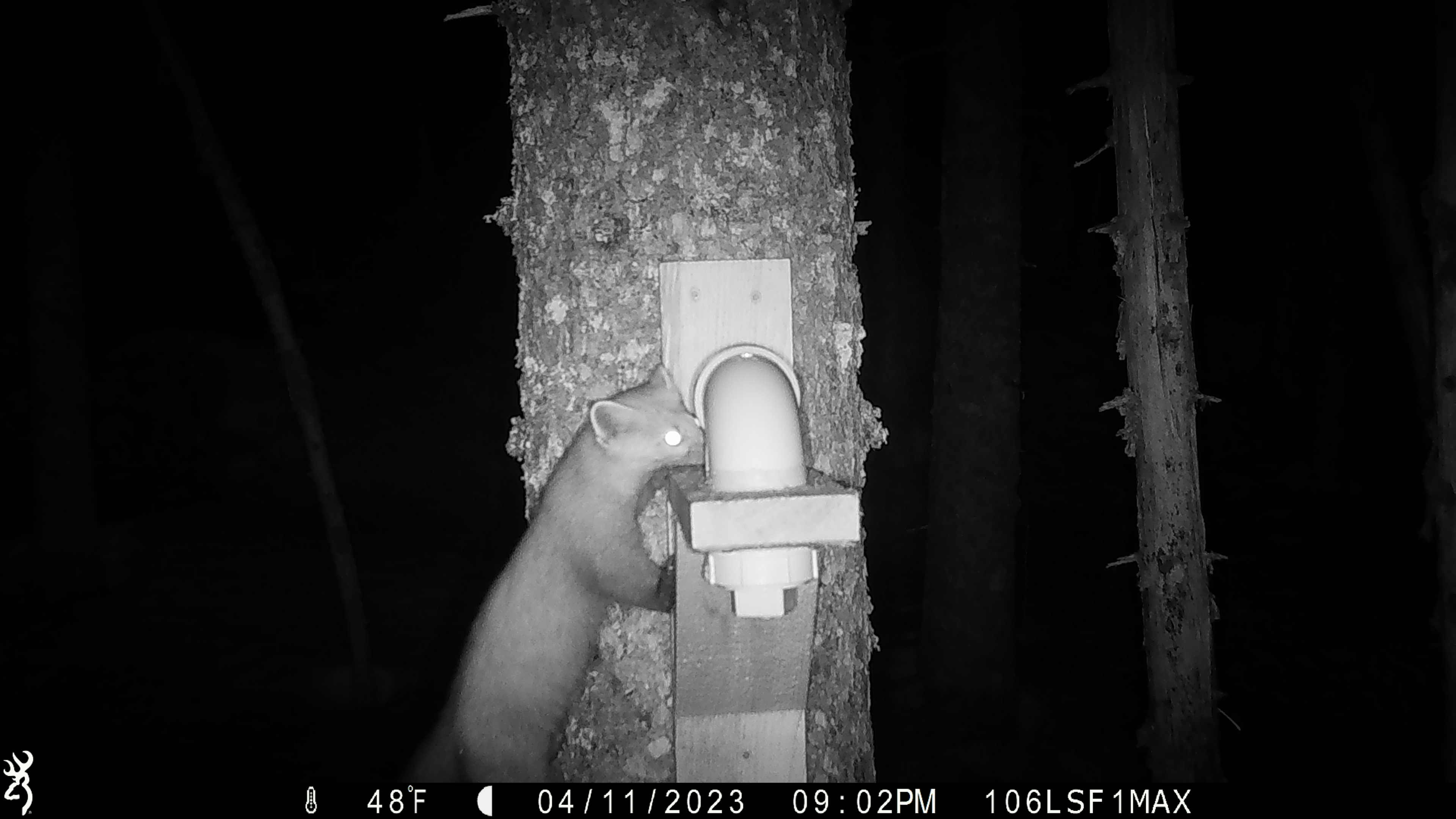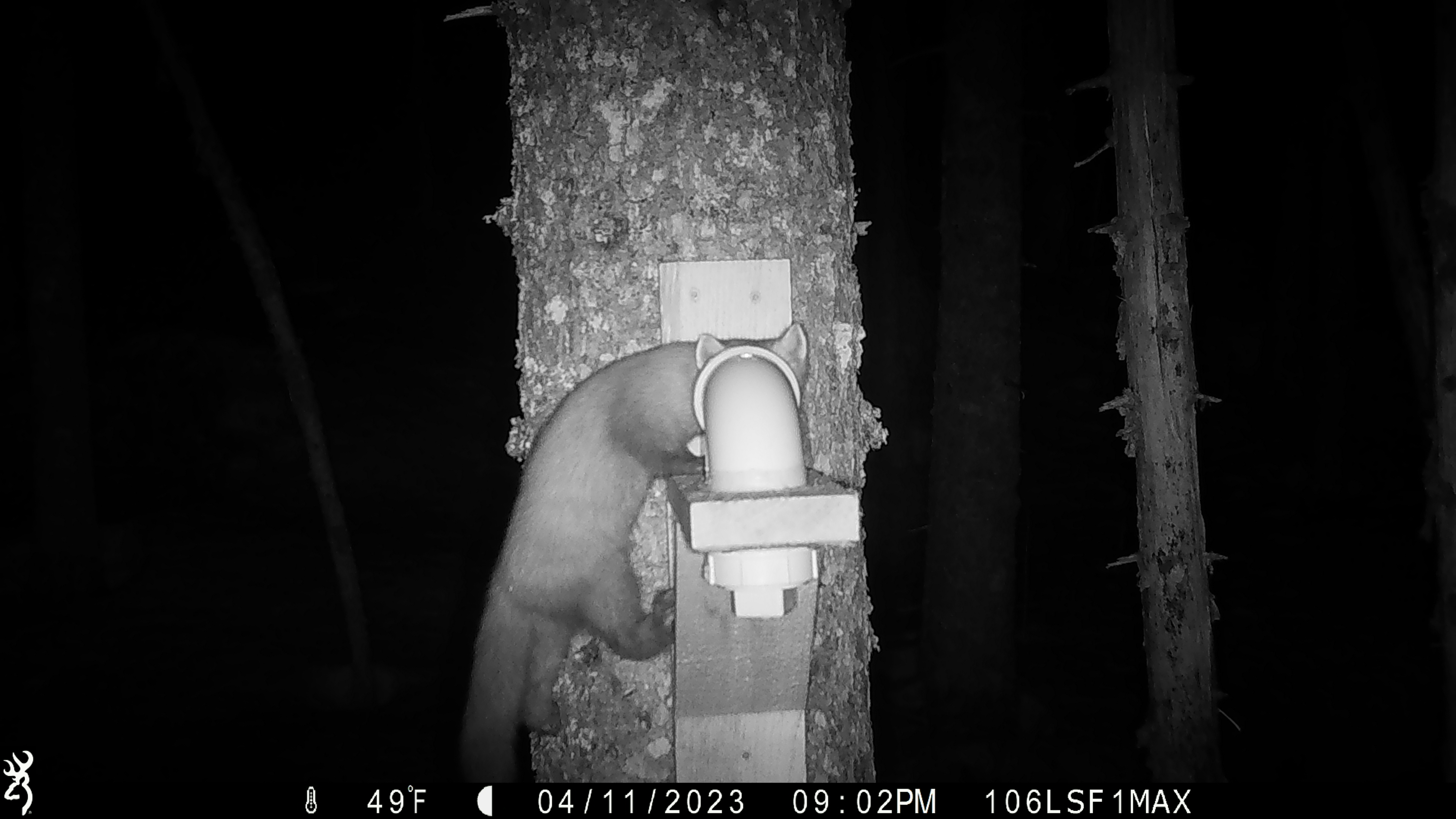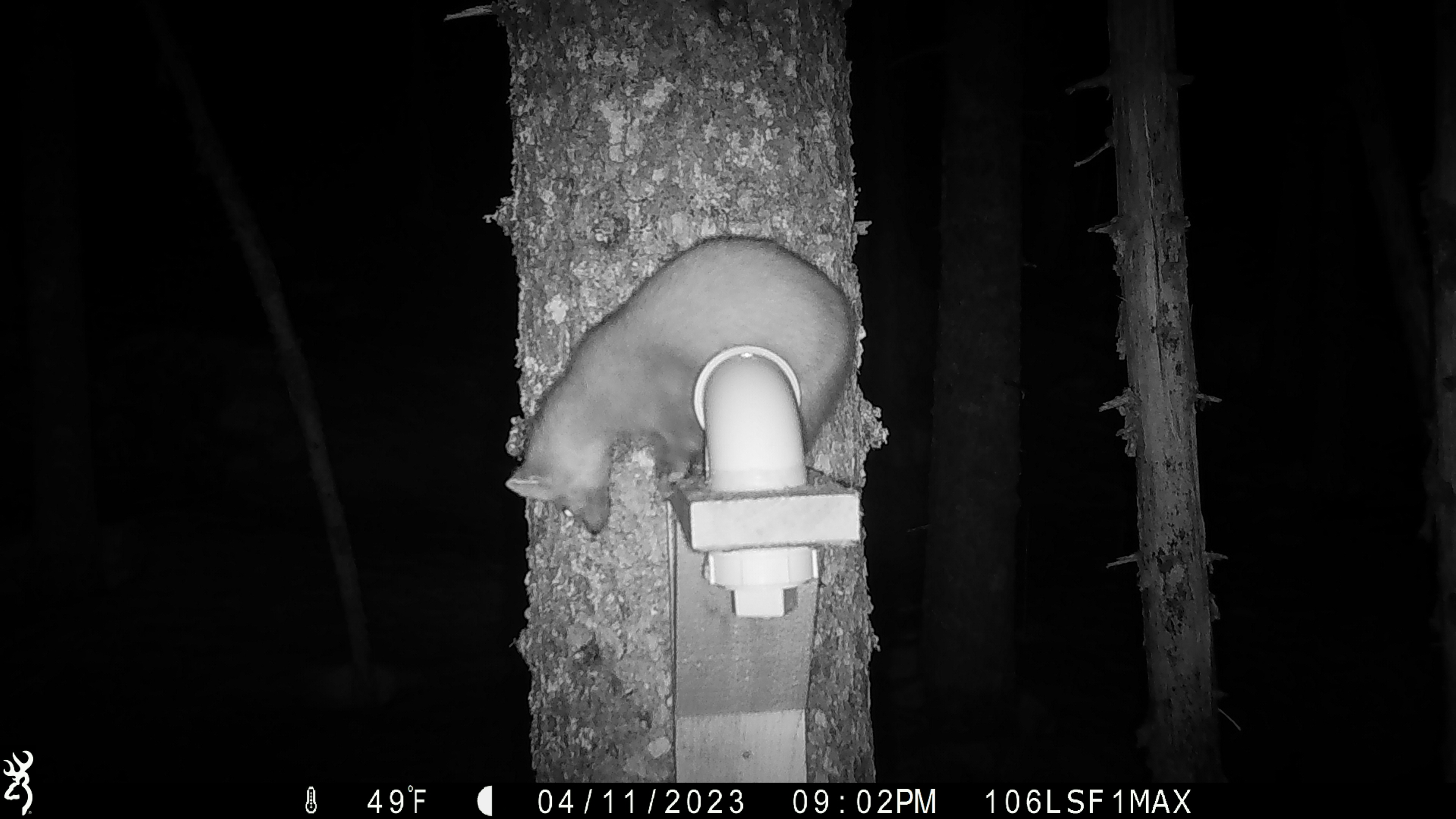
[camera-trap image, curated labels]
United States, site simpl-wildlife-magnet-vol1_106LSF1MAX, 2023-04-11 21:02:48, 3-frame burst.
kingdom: Animalia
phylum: Chordata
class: Mammalia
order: Carnivora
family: Mustelidae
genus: Martes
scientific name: Martes americana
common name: american marten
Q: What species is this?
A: American marten (Martes americana).